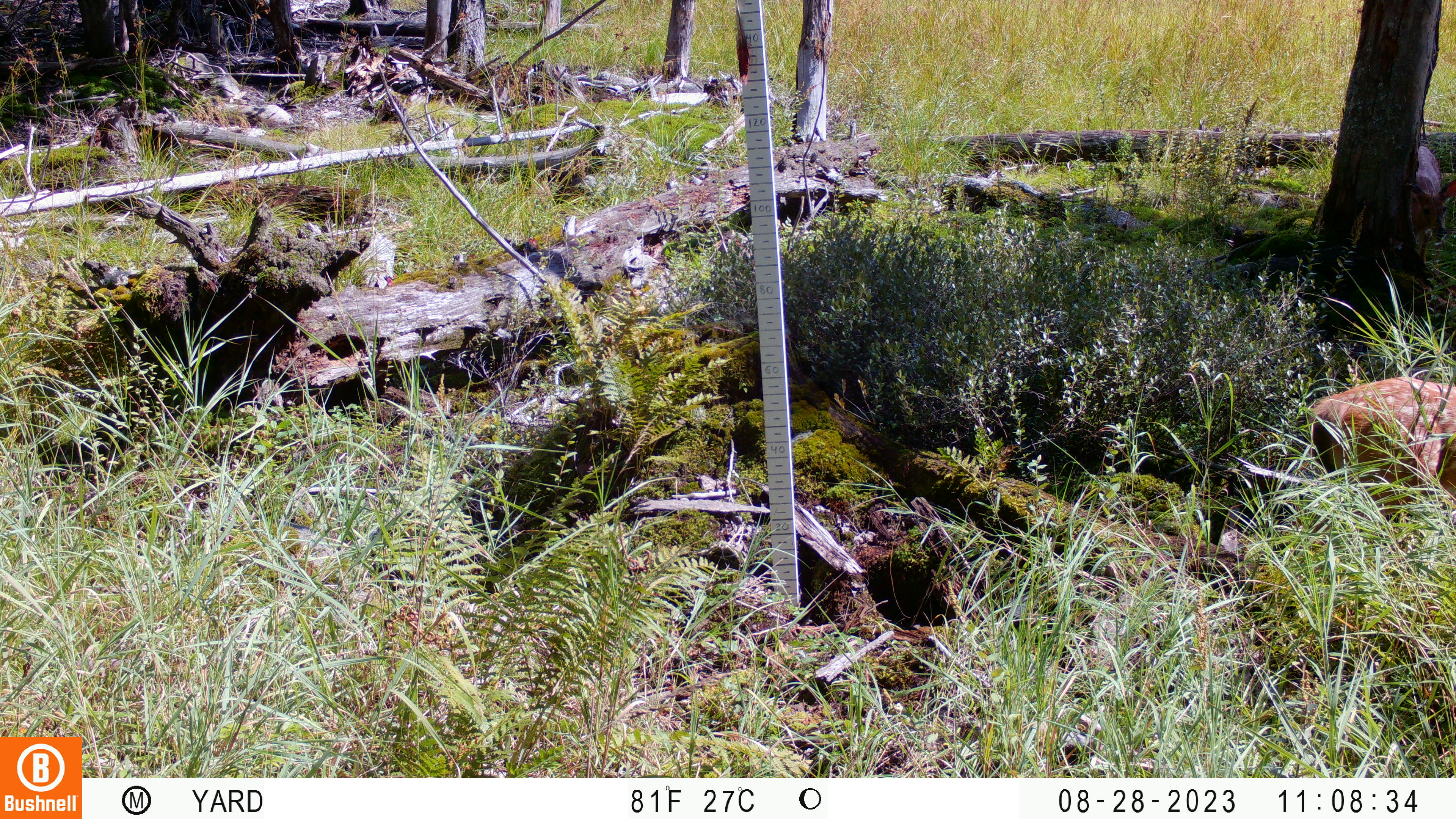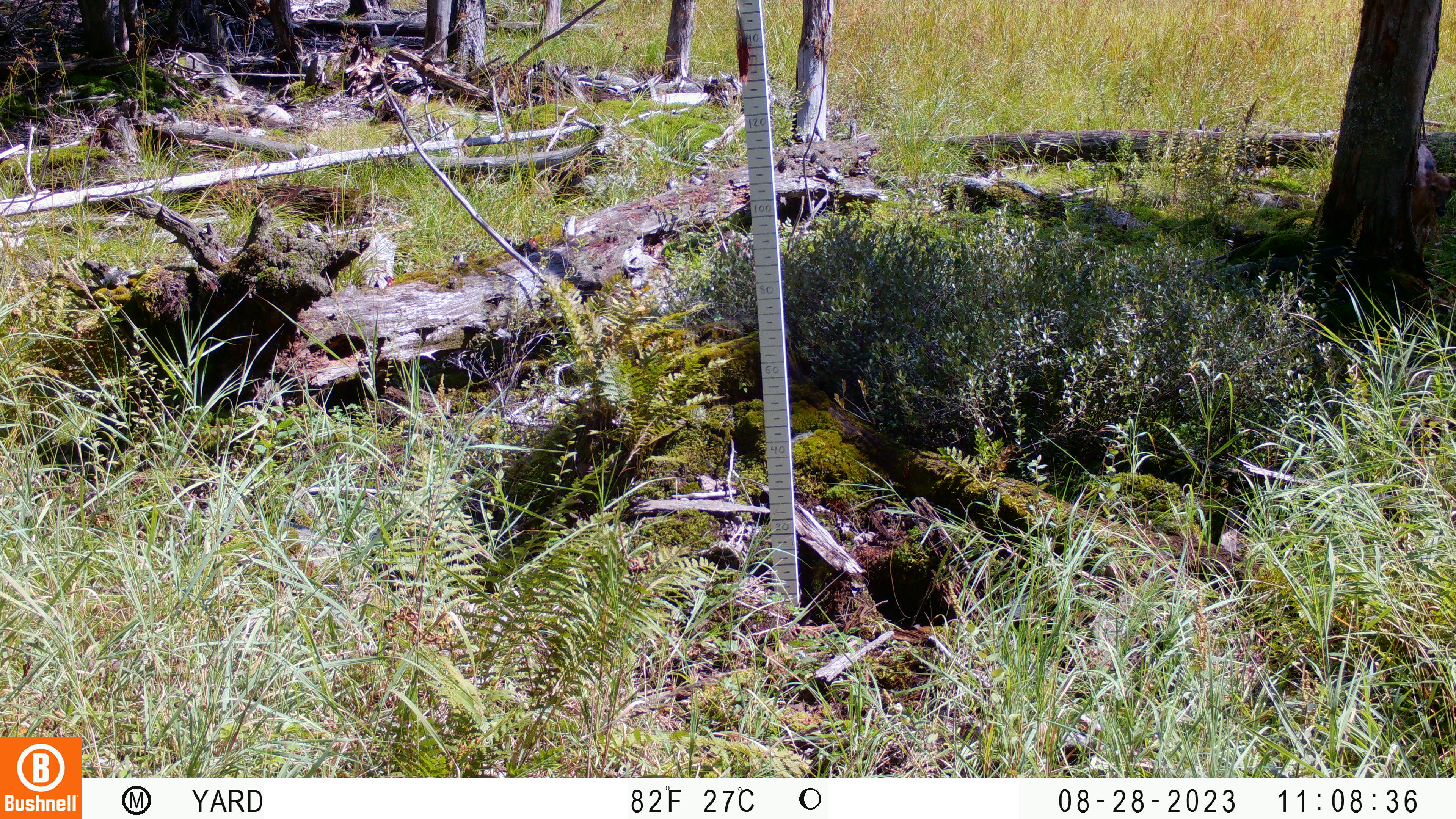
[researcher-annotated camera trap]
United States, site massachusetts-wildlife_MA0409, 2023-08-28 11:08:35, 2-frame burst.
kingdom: Animalia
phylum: Chordata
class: Mammalia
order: Artiodactyla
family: Cervidae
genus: Odocoileus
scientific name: Odocoileus virginianus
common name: white-tailed deer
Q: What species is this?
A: White-tailed deer (Odocoileus virginianus).